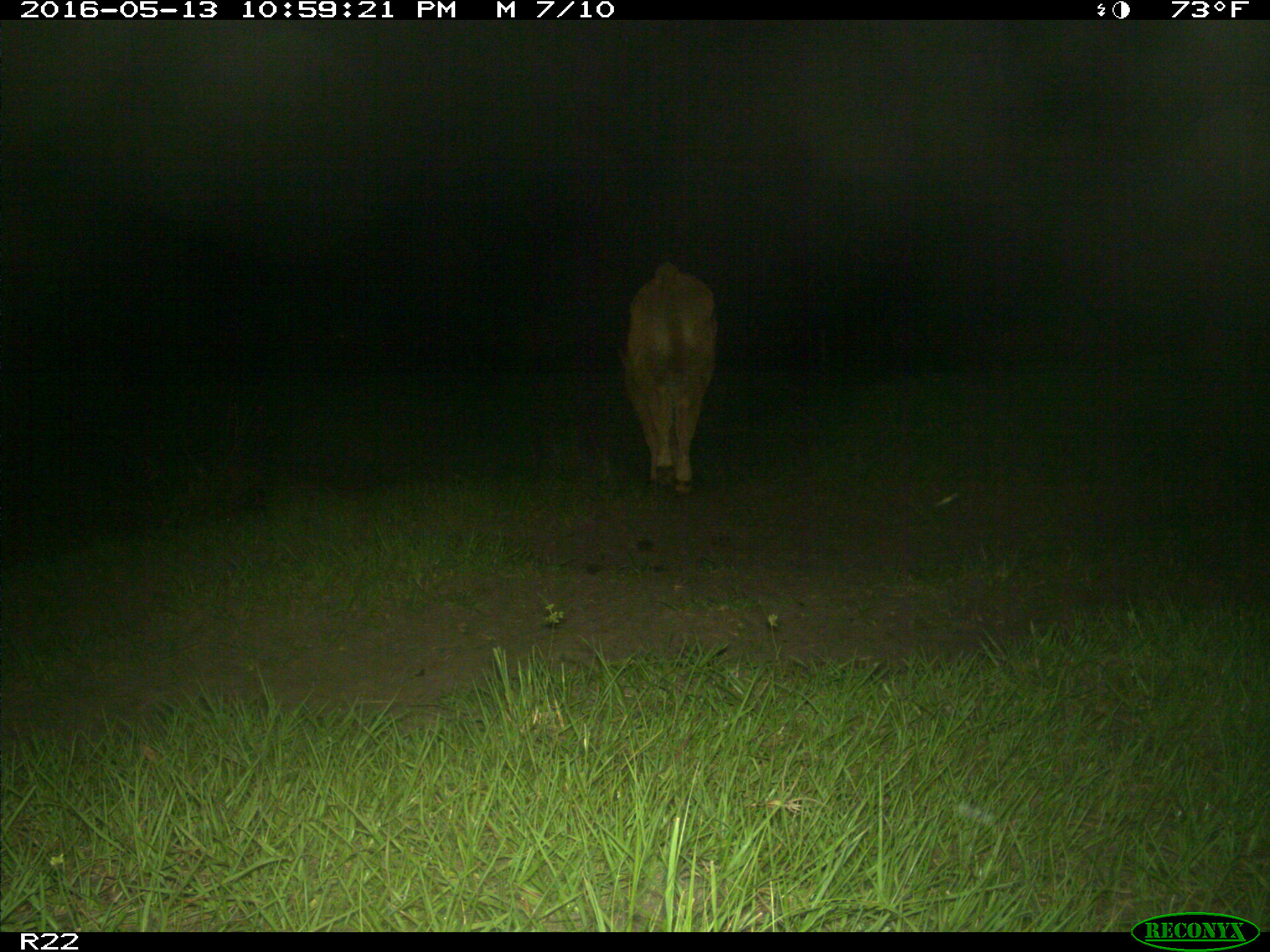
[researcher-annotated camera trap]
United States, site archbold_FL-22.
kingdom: Animalia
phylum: Chordata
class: Mammalia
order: Artiodactyla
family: Bovidae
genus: Bos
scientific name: Bos taurus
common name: domestic cow